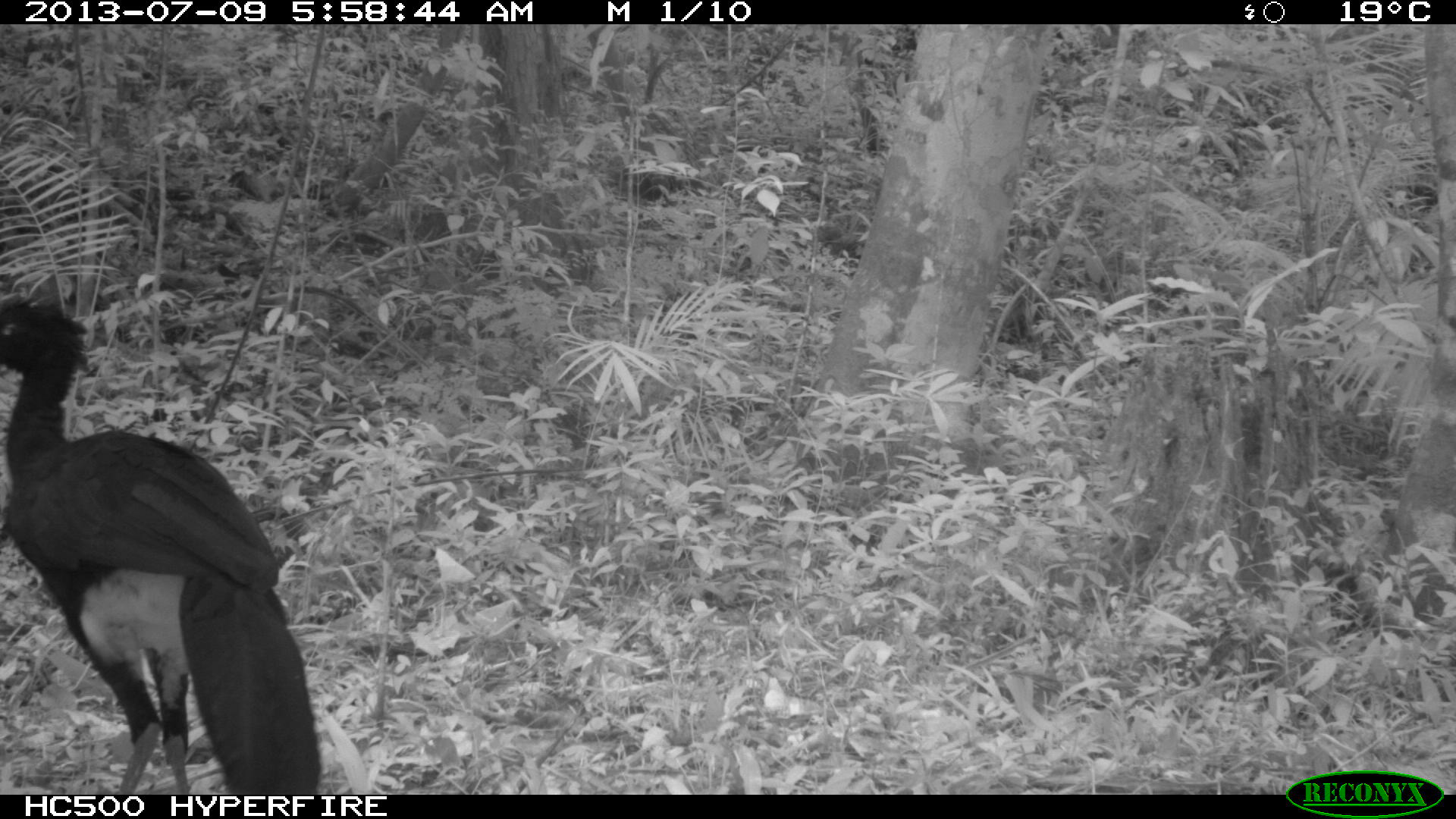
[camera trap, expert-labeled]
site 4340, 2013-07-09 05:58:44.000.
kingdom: Animalia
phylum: Chordata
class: Aves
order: Galliformes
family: Cracidae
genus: Crax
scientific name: Crax rubra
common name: great curassow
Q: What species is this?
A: Crax rubra (great curassow).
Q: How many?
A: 1.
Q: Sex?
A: Male.